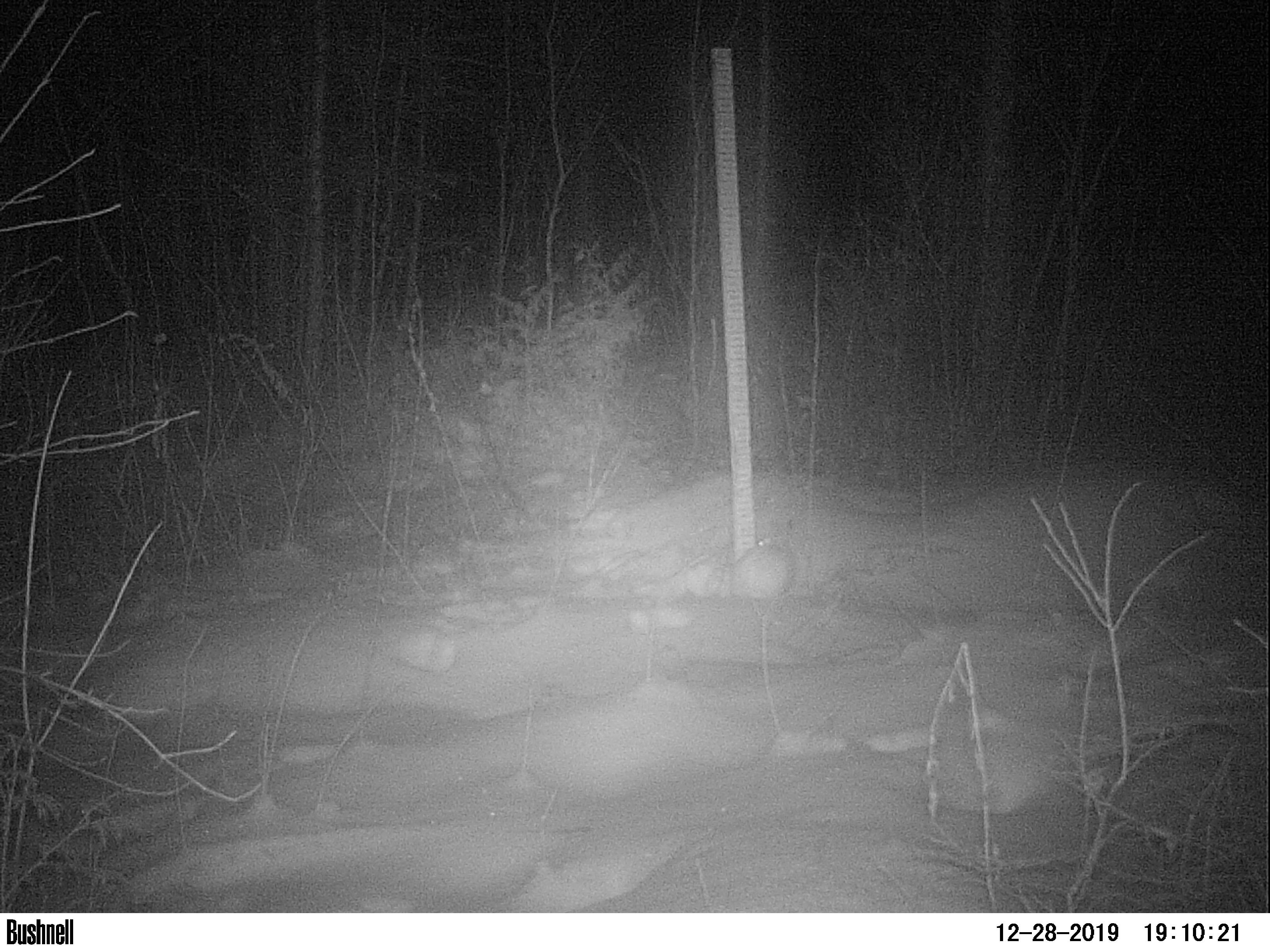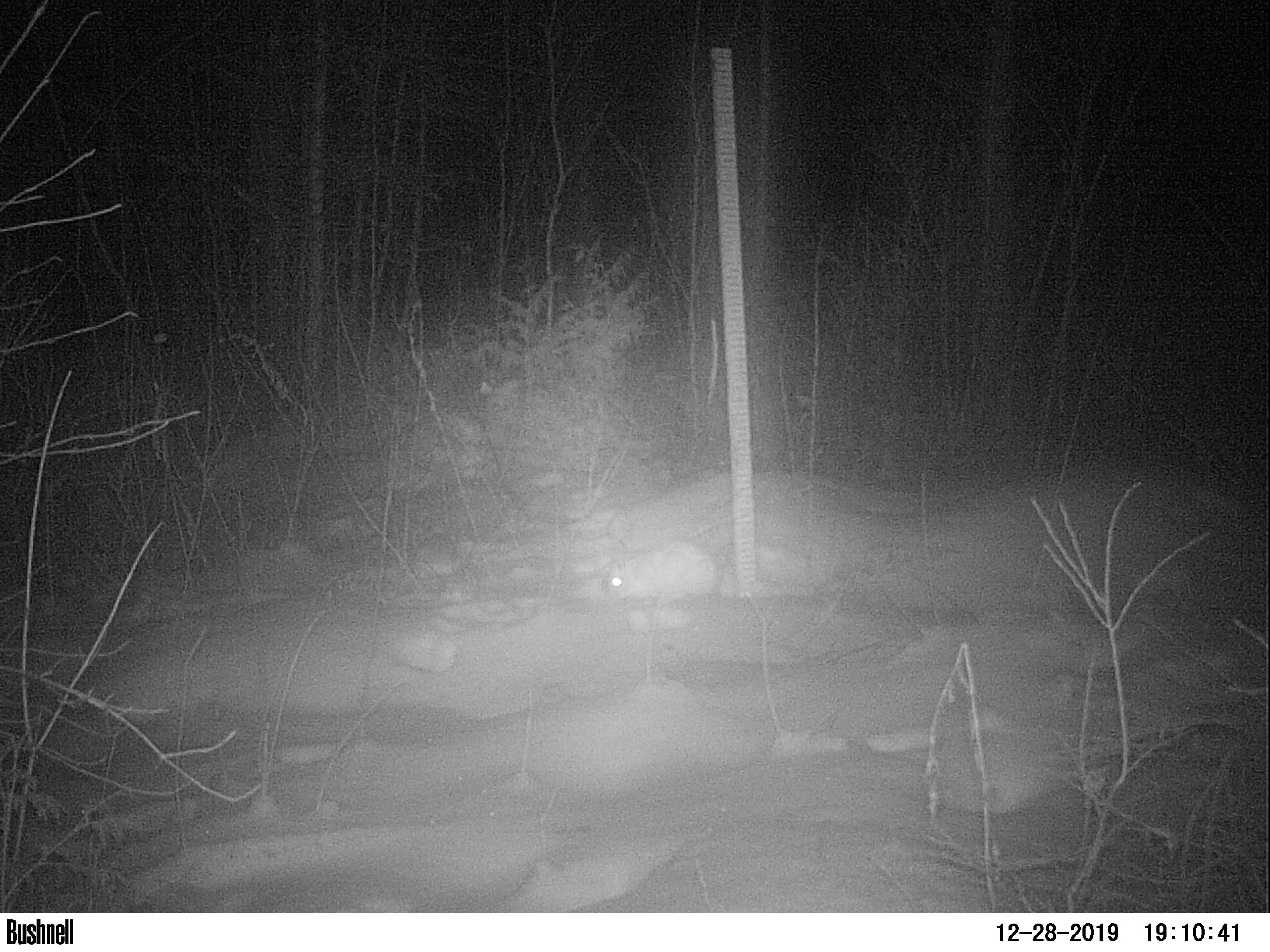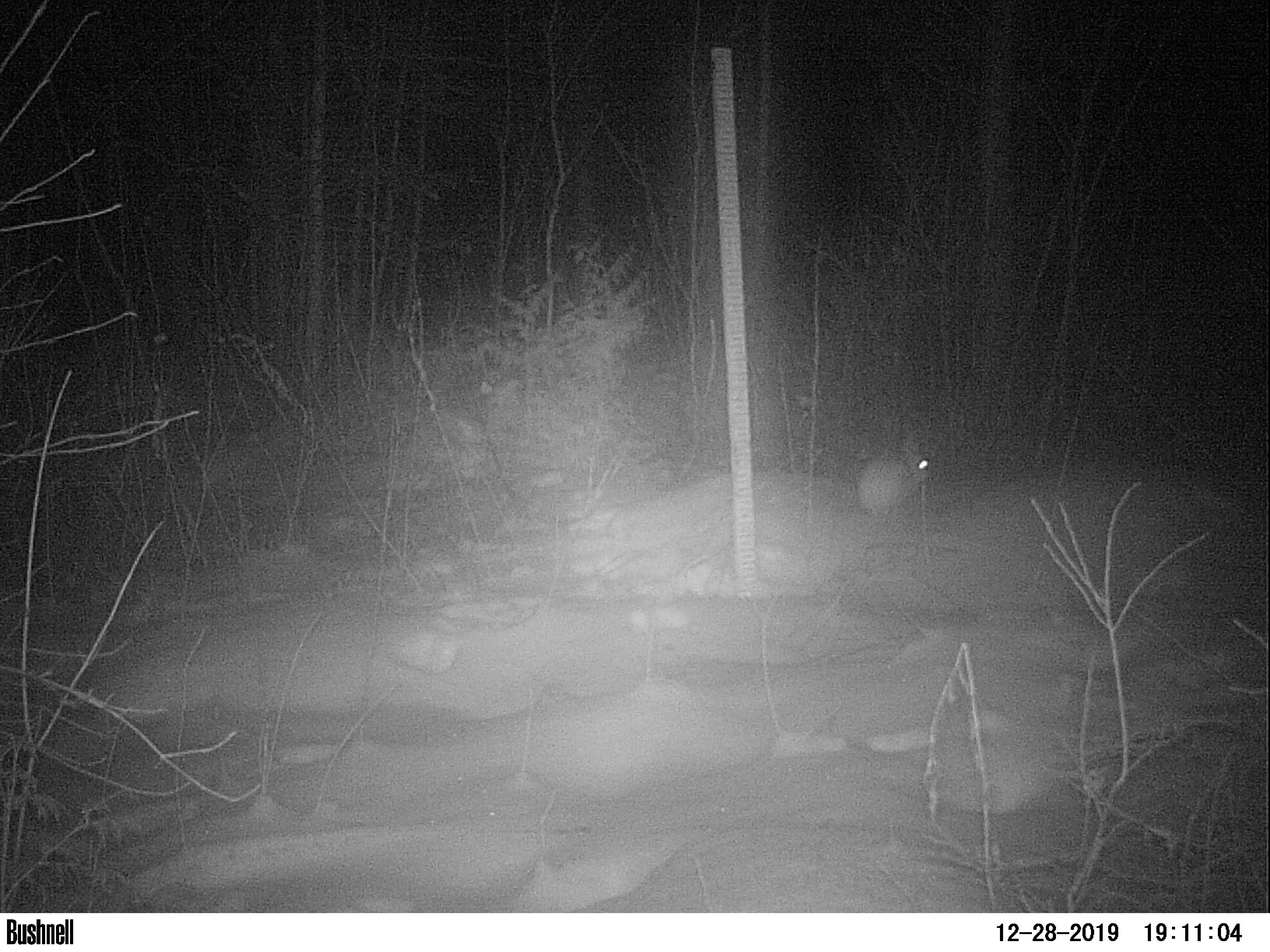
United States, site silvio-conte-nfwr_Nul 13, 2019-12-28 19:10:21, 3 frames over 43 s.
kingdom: Animalia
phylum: Chordata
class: Mammalia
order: Lagomorpha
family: Leporidae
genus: Lepus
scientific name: Lepus americanus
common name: snowshoe hare